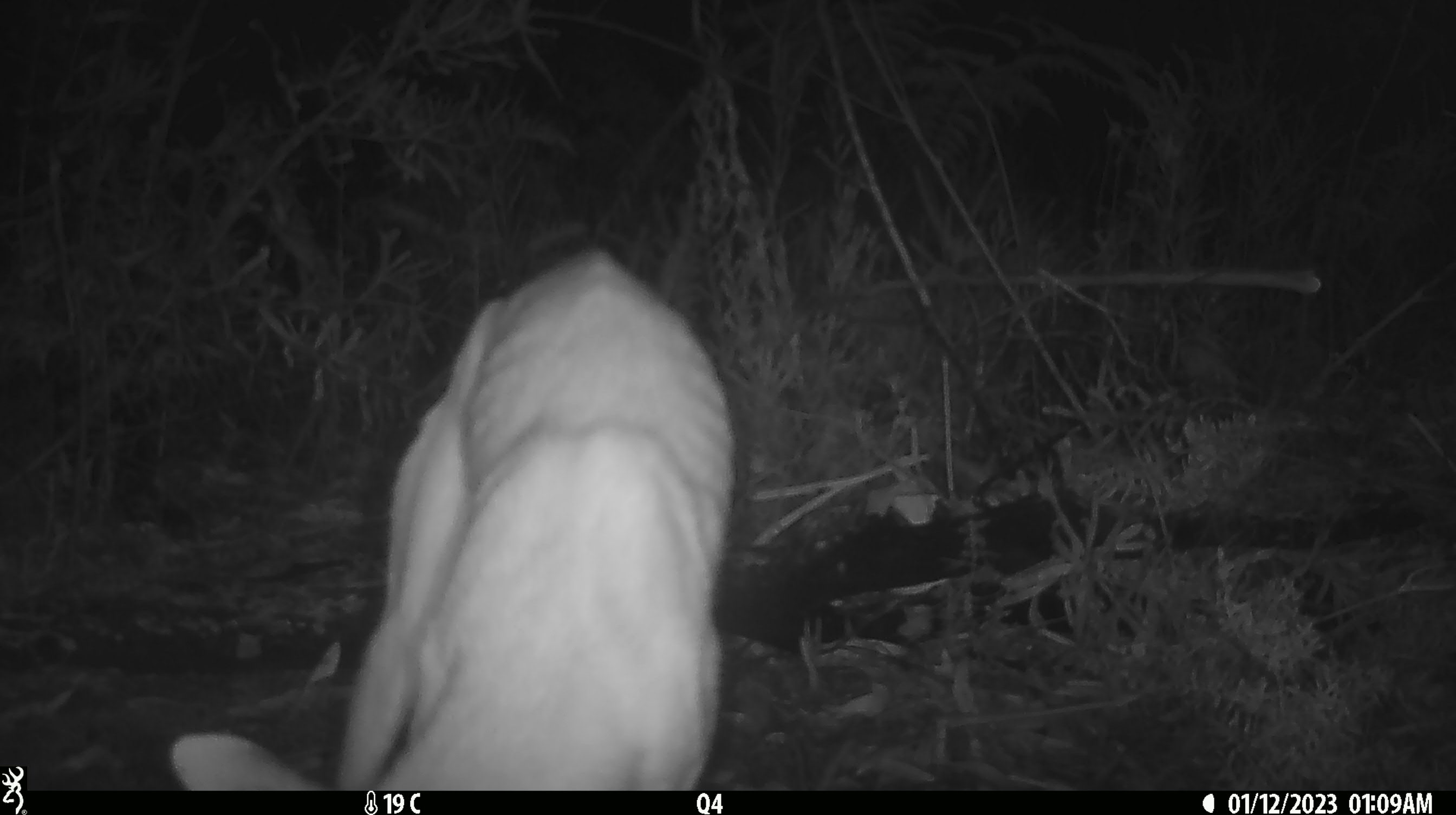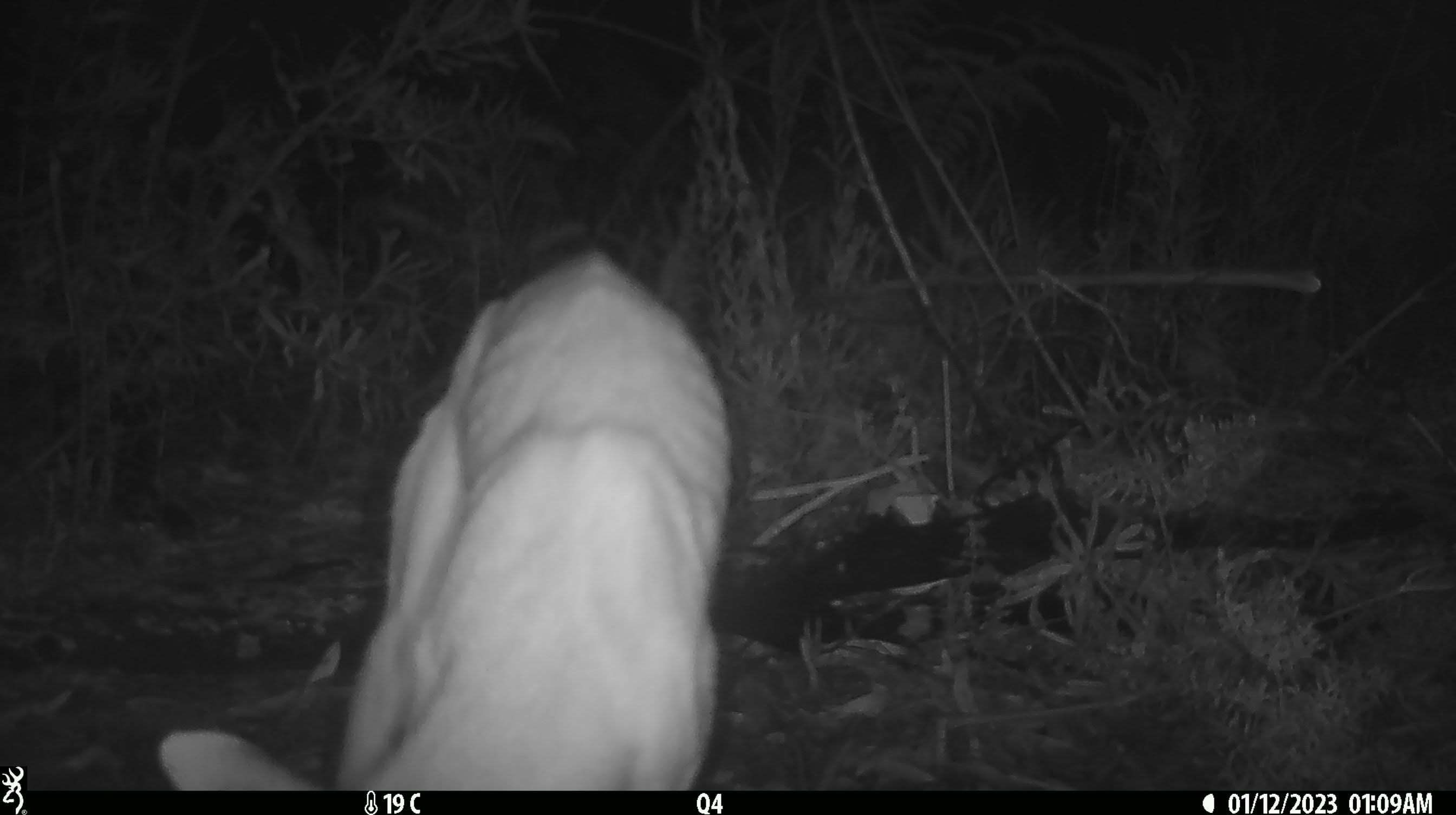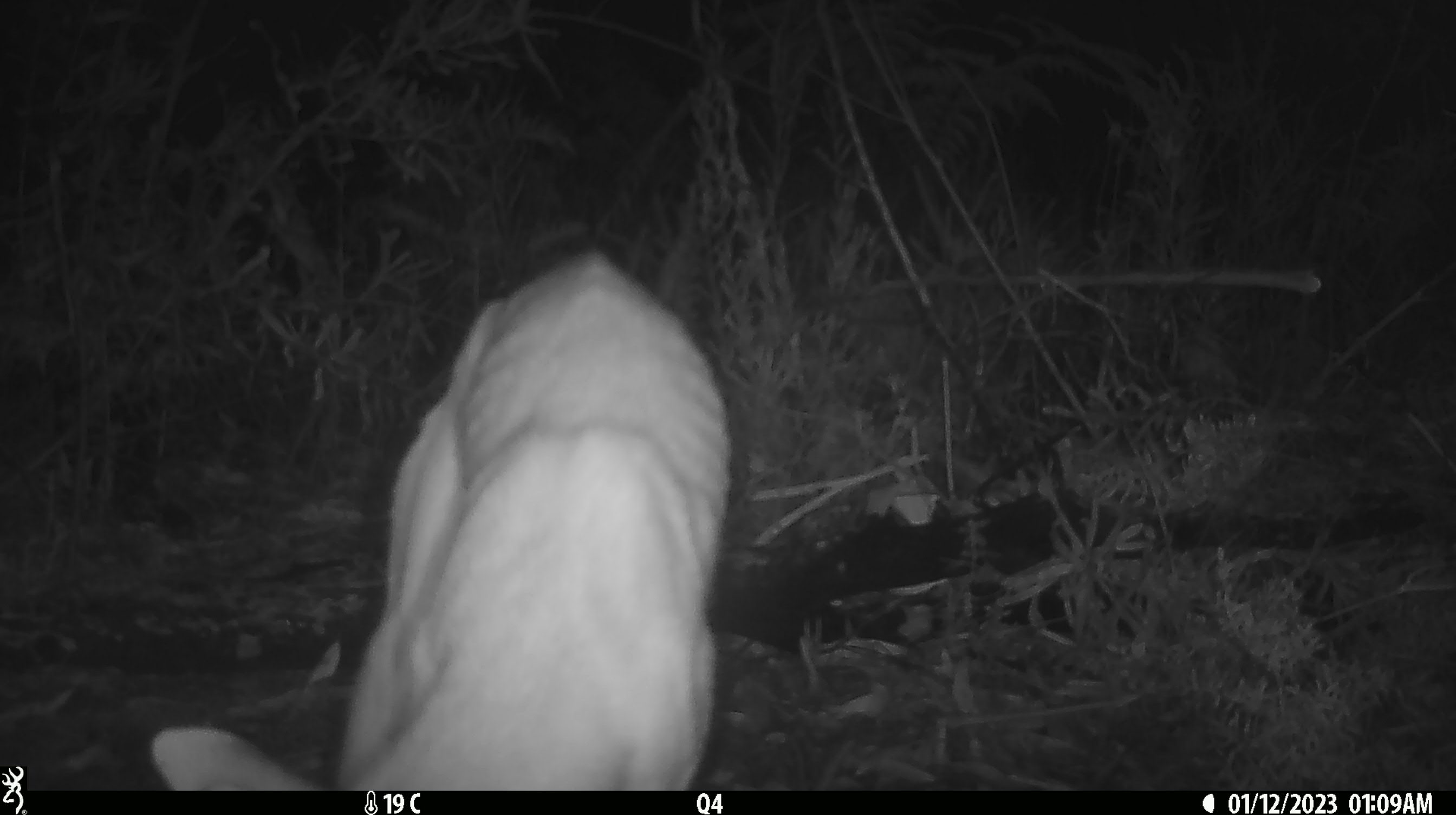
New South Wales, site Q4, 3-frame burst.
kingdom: Animalia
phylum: Chordata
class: Mammalia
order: Carnivora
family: Canidae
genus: Canis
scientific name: Canis familiaris dingo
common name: dingo